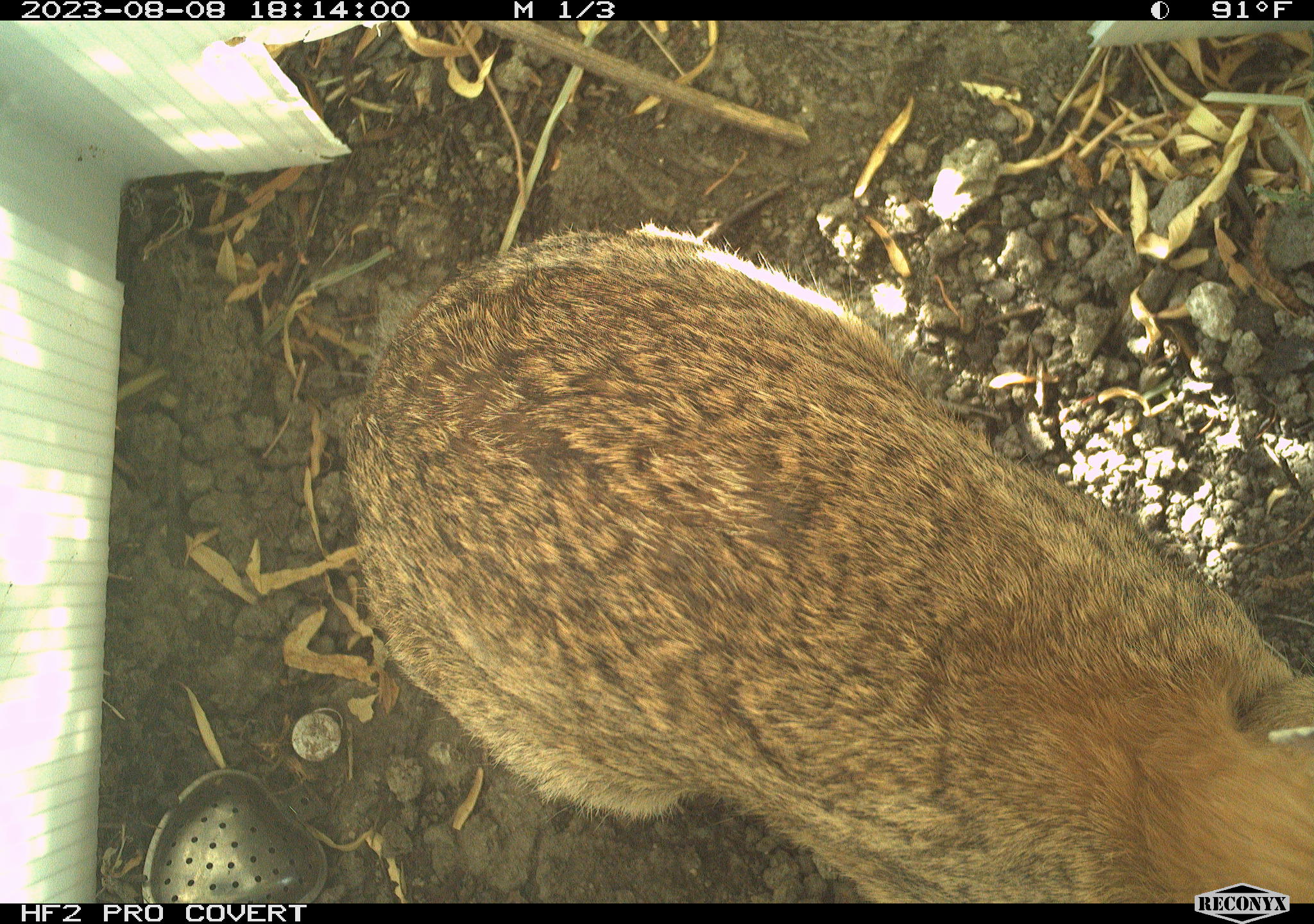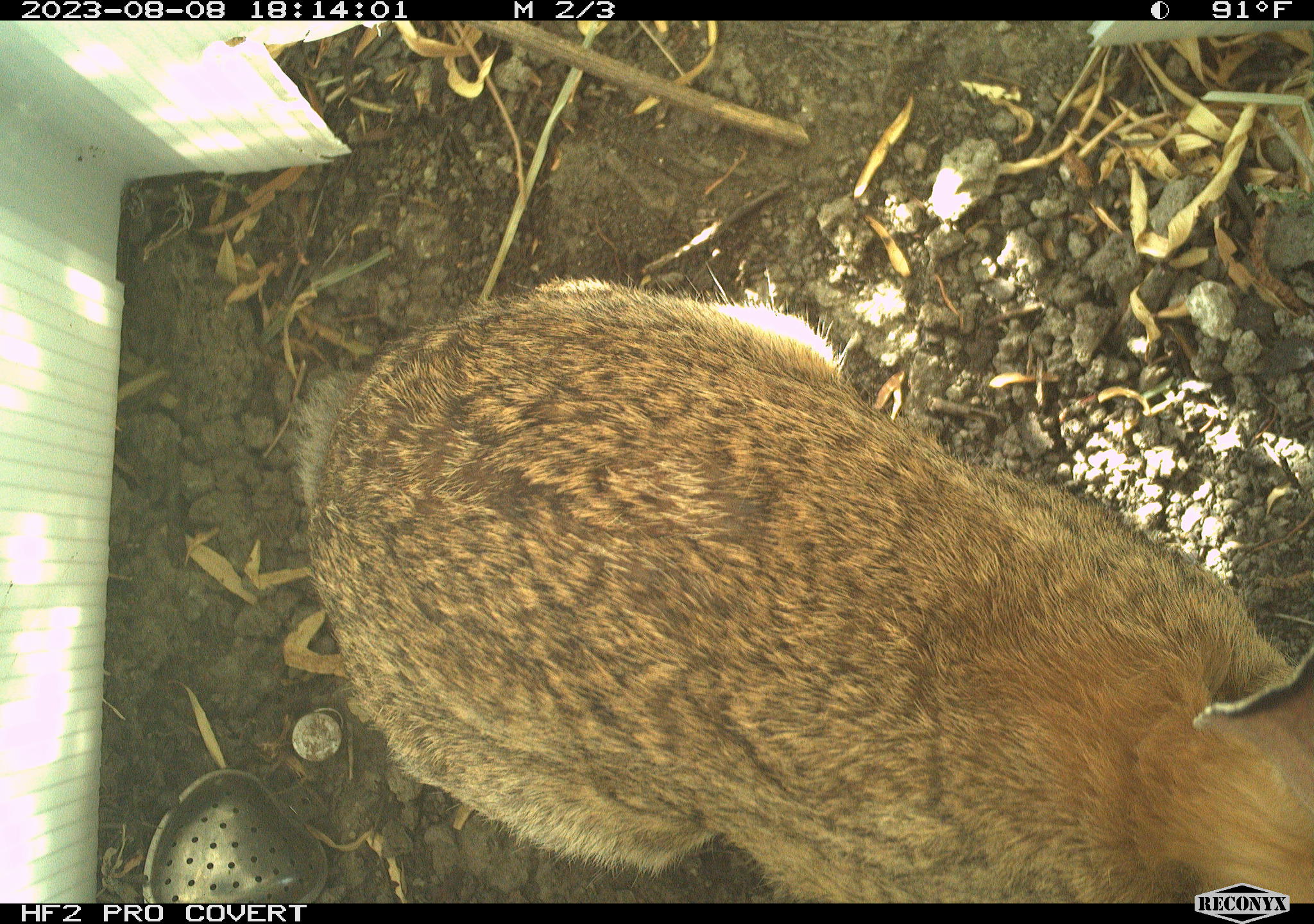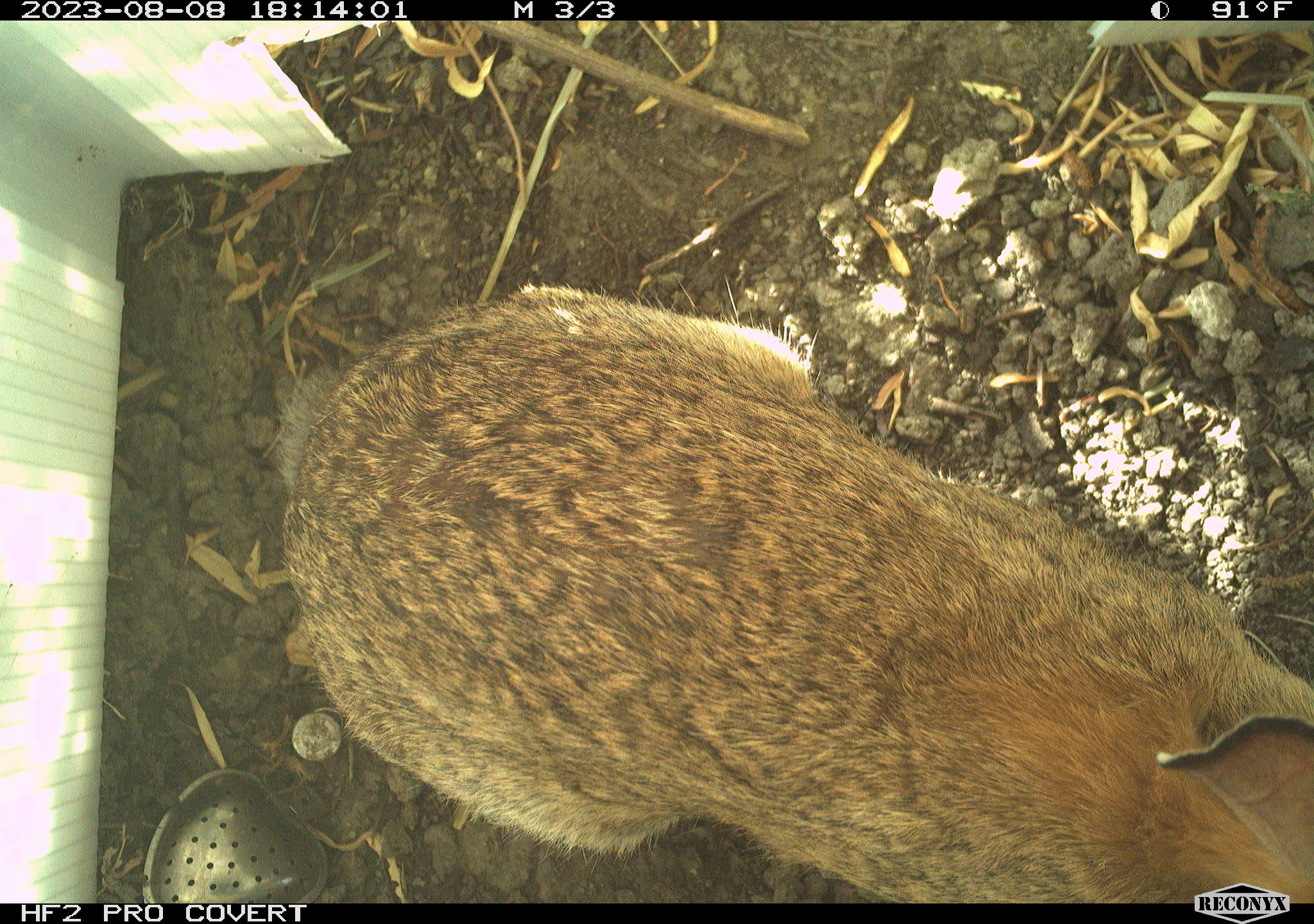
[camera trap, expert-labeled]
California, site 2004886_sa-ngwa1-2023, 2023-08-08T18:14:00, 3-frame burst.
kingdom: Animalia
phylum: Chordata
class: Mammalia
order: Lagomorpha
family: Leporidae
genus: Sylvilagus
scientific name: Sylvilagus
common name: cottontail rabbits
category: sylvilagus species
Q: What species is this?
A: Sylvilagus species (cottontail rabbits) (Sylvilagus).